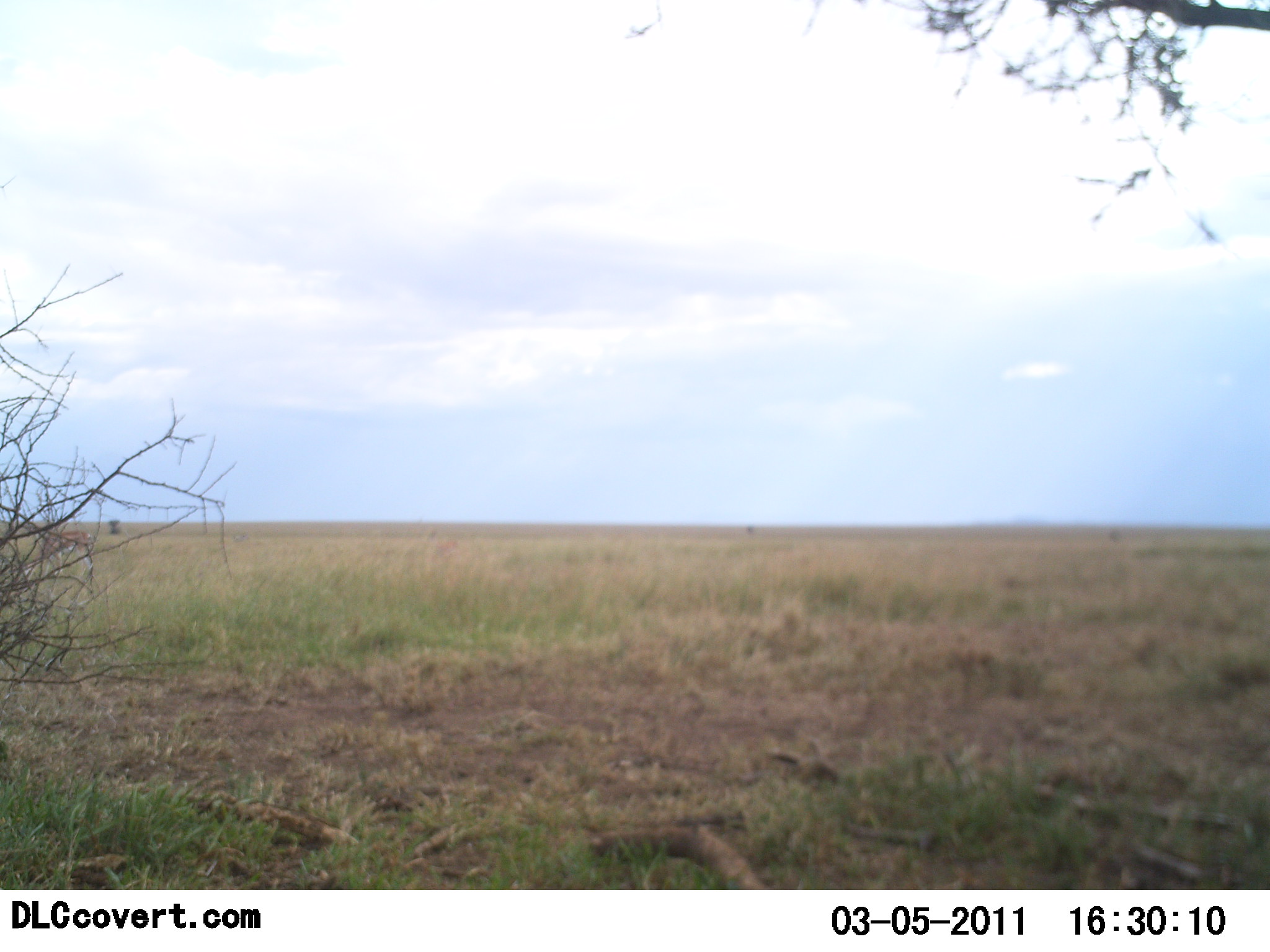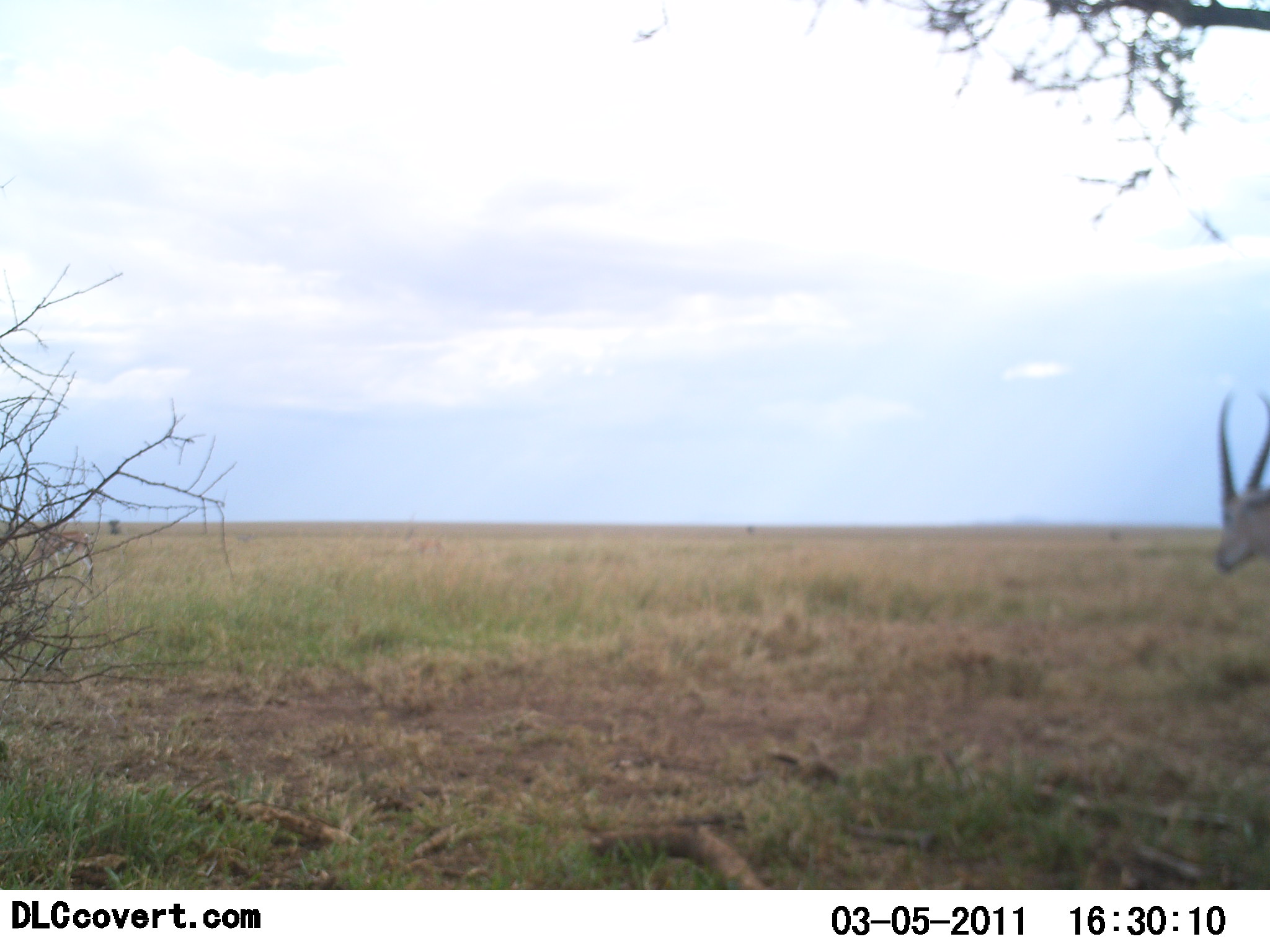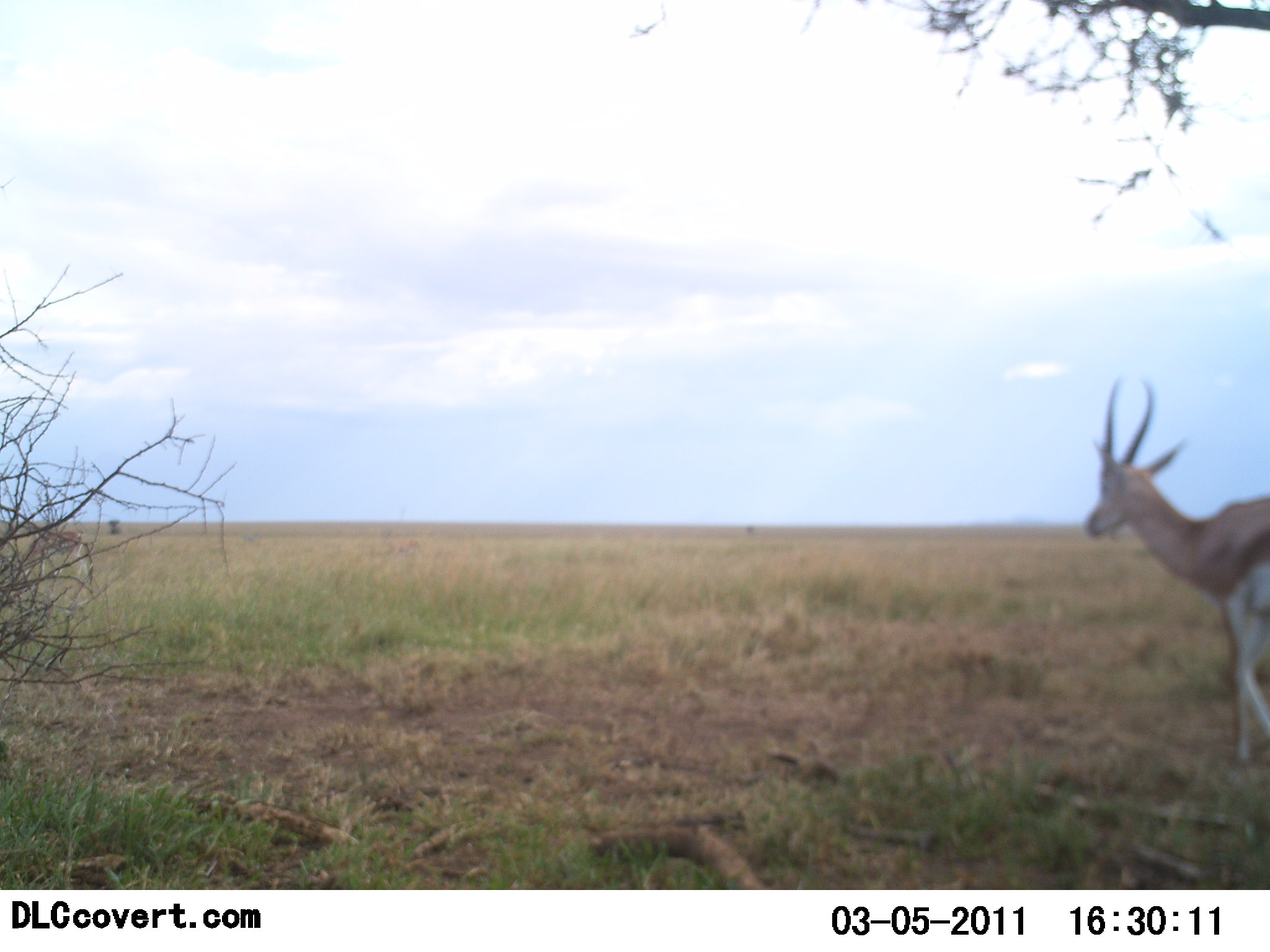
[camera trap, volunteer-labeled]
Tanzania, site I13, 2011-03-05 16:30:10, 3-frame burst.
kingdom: Animalia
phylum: Chordata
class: Mammalia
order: Artiodactyla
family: Bovidae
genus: Nanger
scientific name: Nanger granti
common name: grant's gazelle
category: gazellegrants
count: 1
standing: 17%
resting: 0%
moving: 100%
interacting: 0%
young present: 0%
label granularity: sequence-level